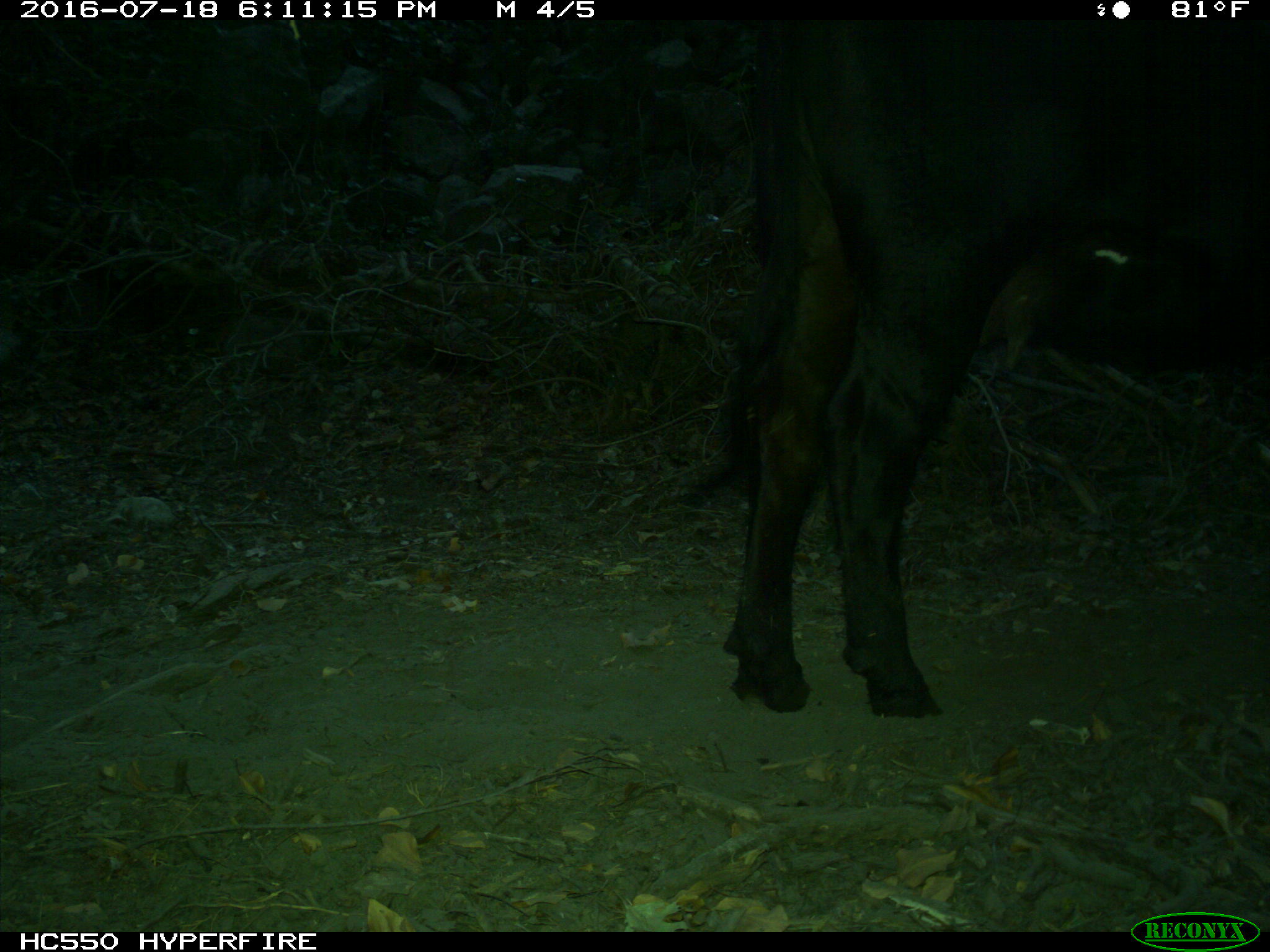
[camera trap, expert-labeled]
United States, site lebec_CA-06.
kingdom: Animalia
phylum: Chordata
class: Mammalia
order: Artiodactyla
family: Bovidae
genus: Bos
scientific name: Bos taurus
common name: domestic cow